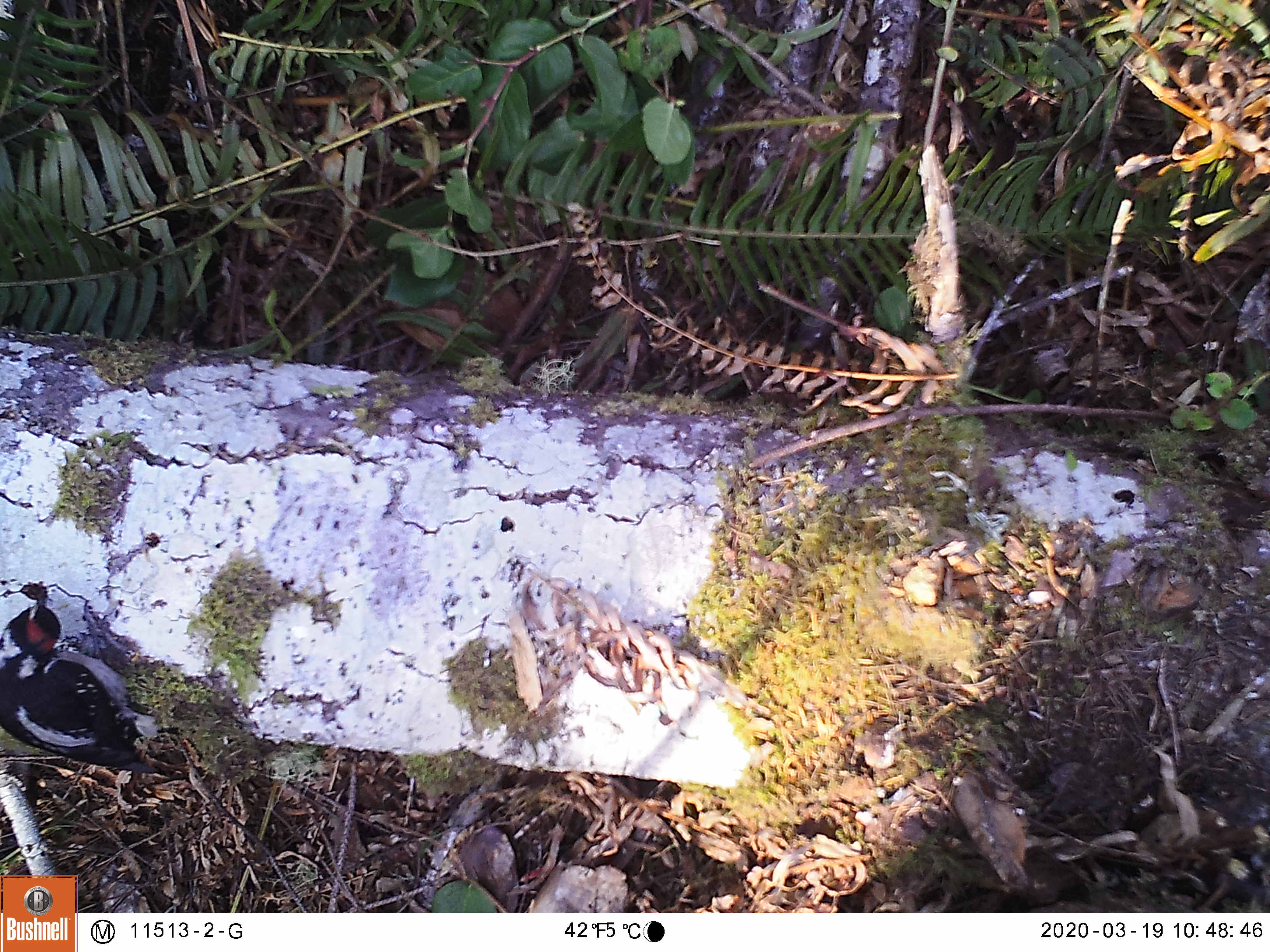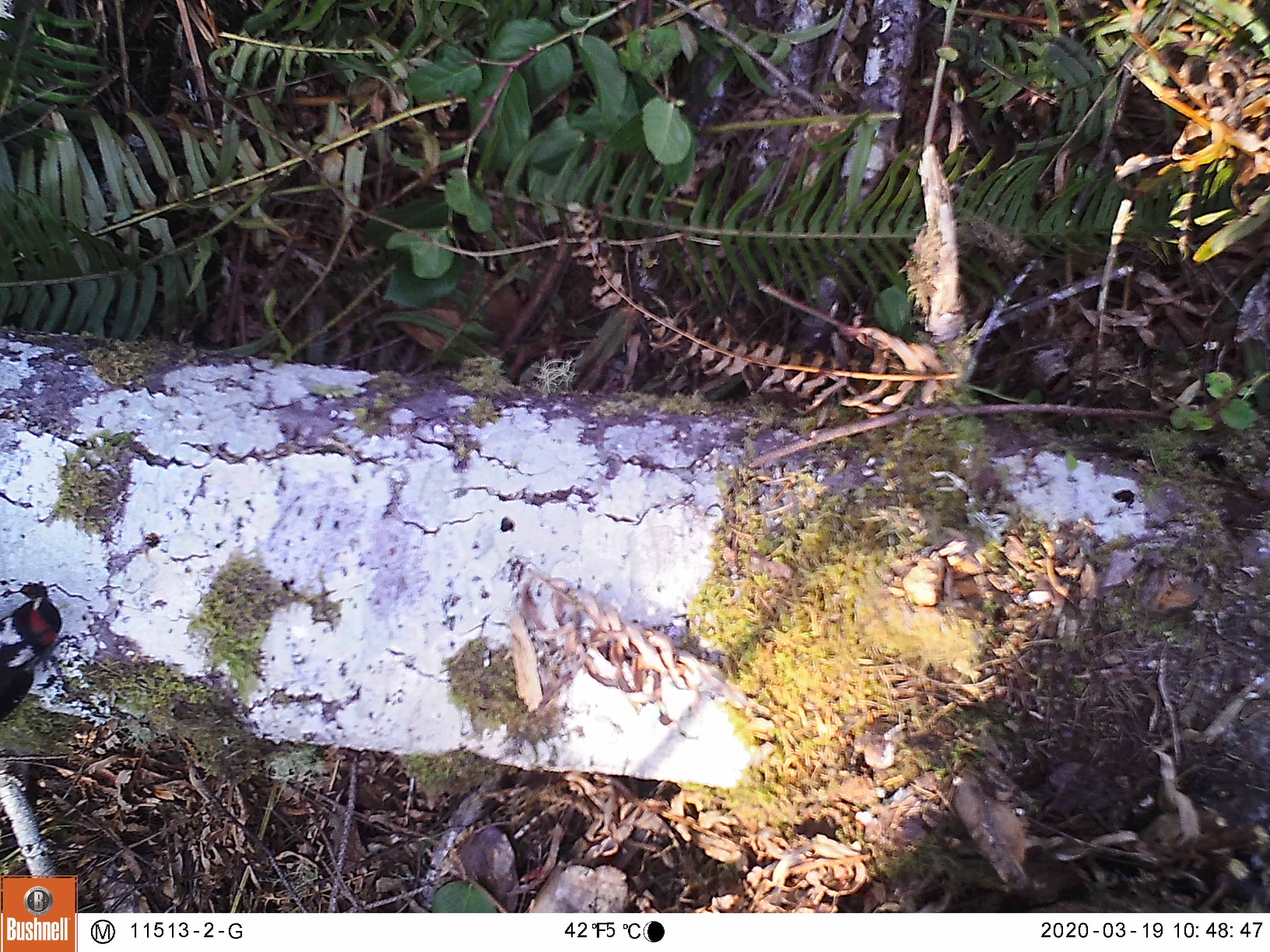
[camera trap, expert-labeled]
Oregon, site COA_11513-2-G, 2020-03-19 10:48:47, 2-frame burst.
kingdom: Animalia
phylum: Chordata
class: Aves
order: Piciformes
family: Picidae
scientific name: Picidae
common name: woodpeckers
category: picidae family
Picidae family (woodpeckers) (Picidae).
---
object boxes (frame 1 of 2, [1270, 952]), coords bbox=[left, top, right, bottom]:
picidae family: bbox=[3, 596, 157, 775]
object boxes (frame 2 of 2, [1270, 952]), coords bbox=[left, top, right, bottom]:
picidae family: bbox=[0, 584, 65, 717]